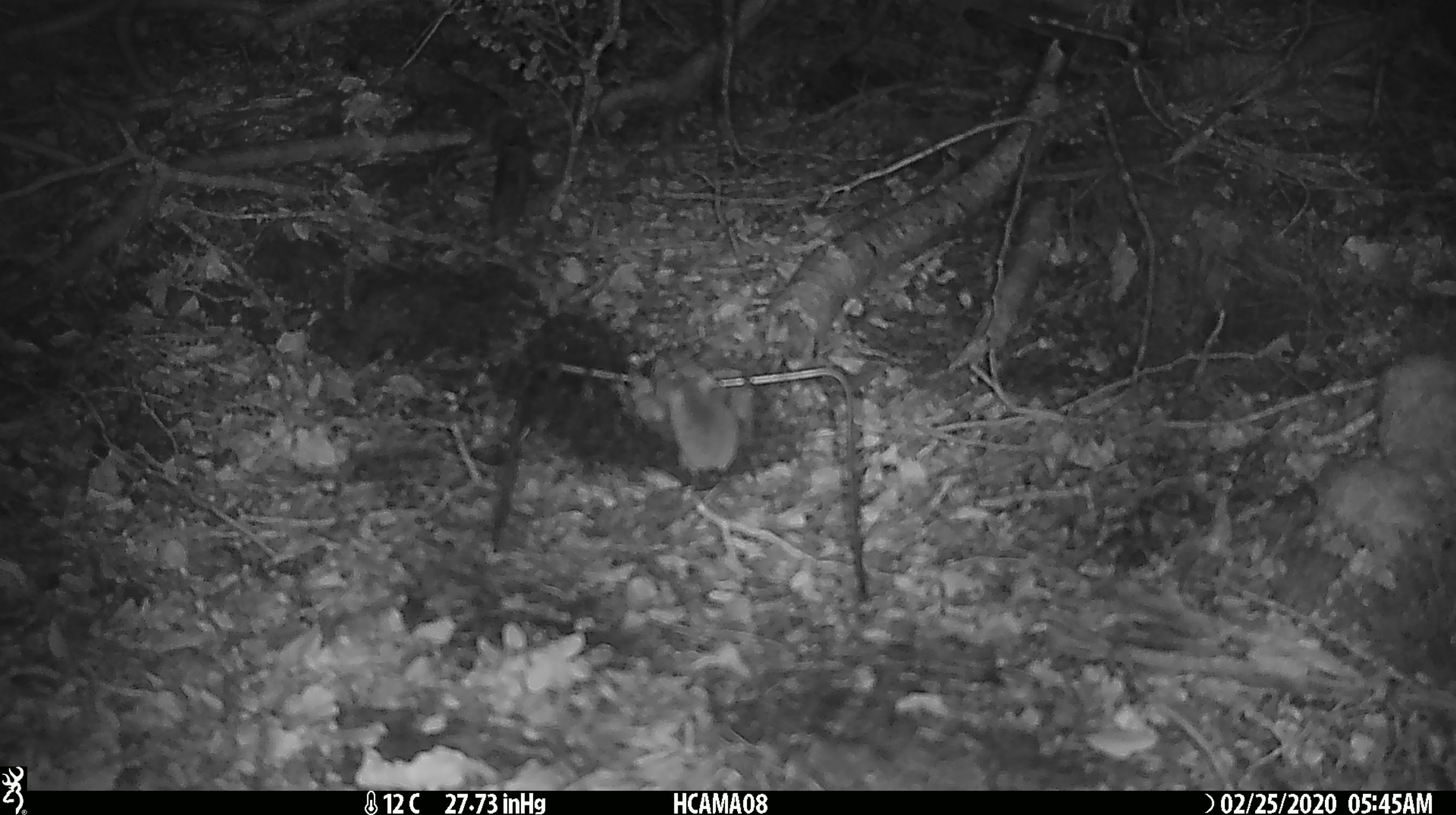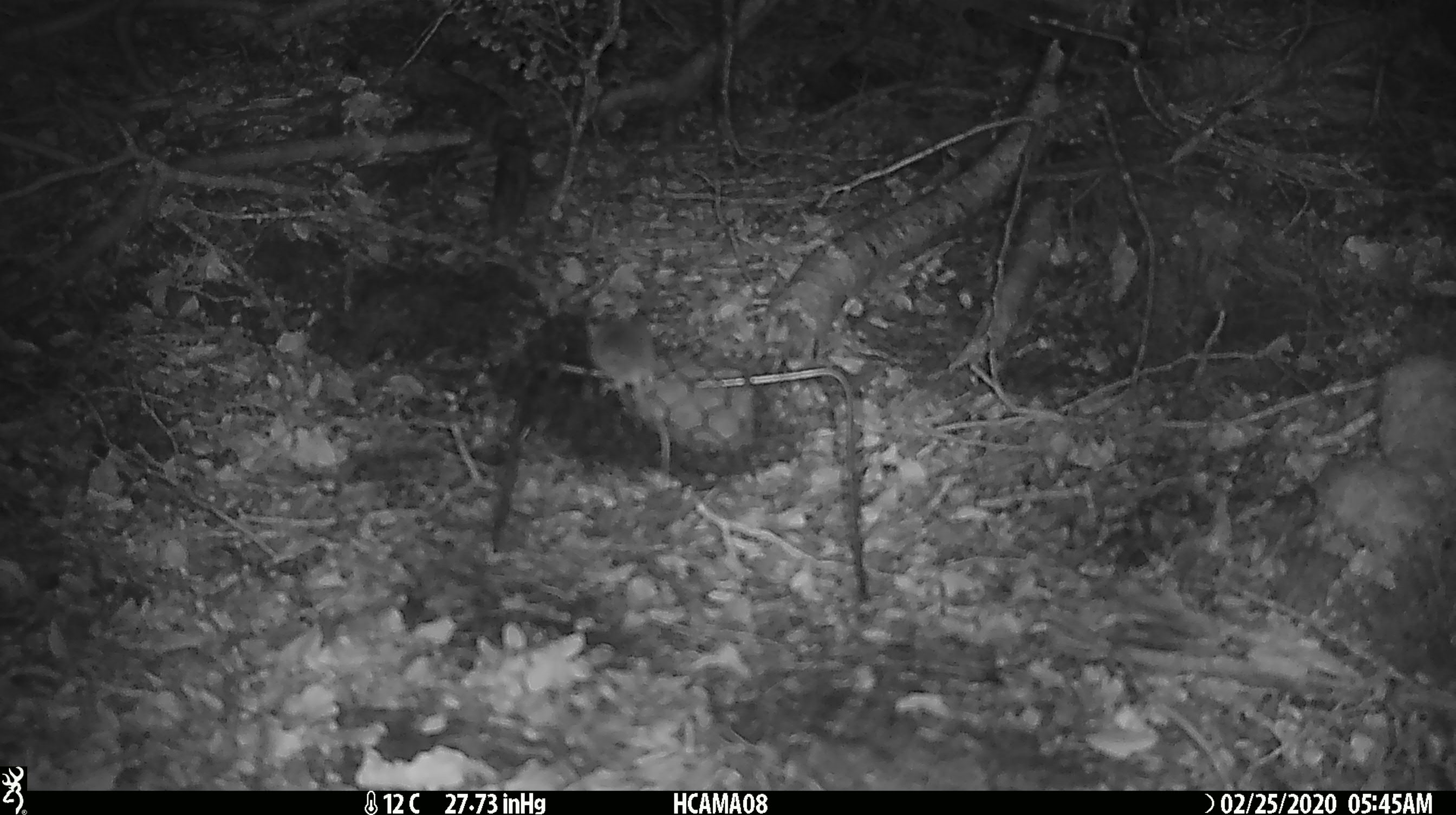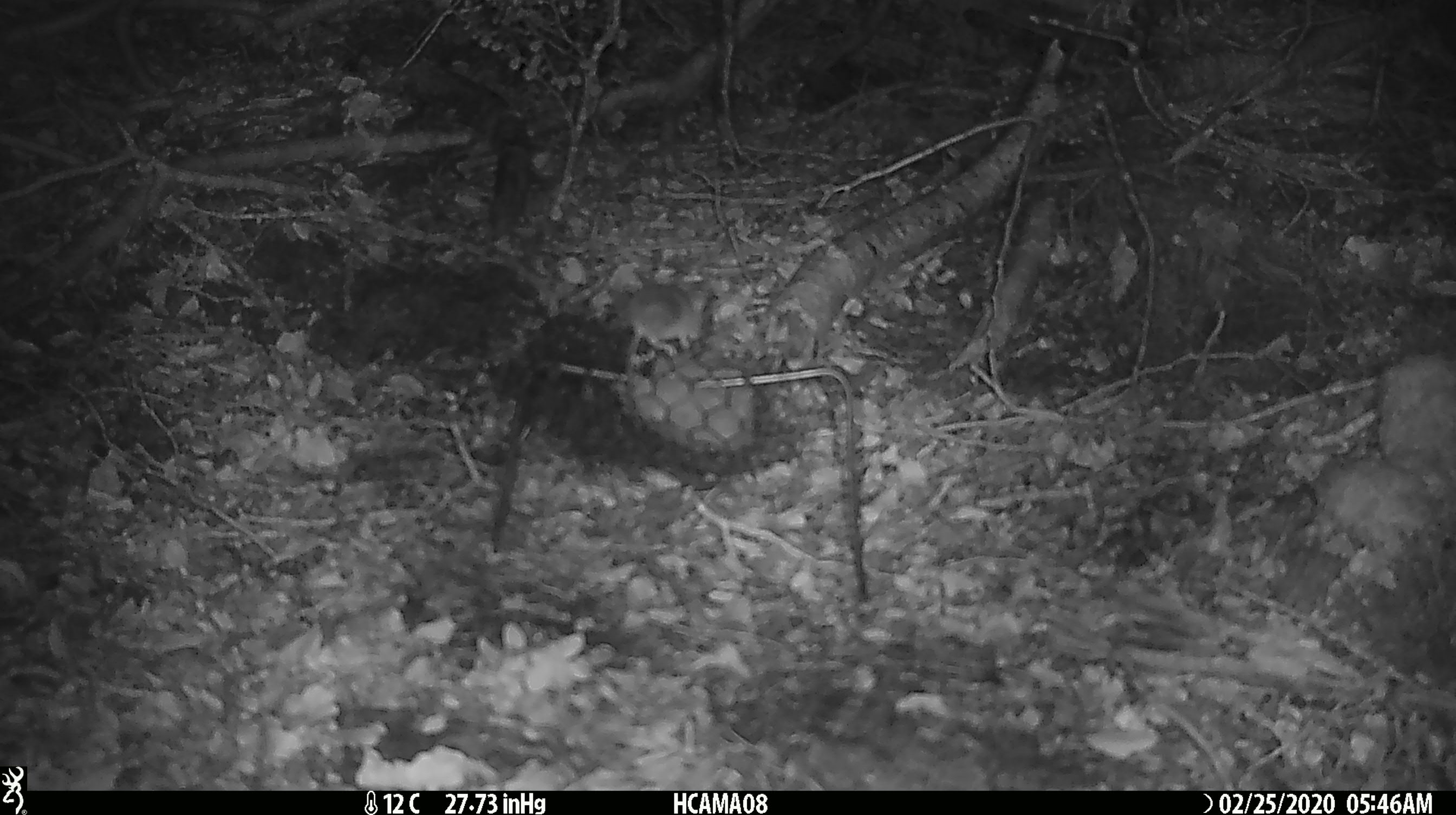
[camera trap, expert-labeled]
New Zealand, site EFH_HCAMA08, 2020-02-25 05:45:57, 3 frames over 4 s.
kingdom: Animalia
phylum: Chordata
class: Mammalia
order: Rodentia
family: Muridae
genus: Mus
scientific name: Mus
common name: mouse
Mouse (Mus).